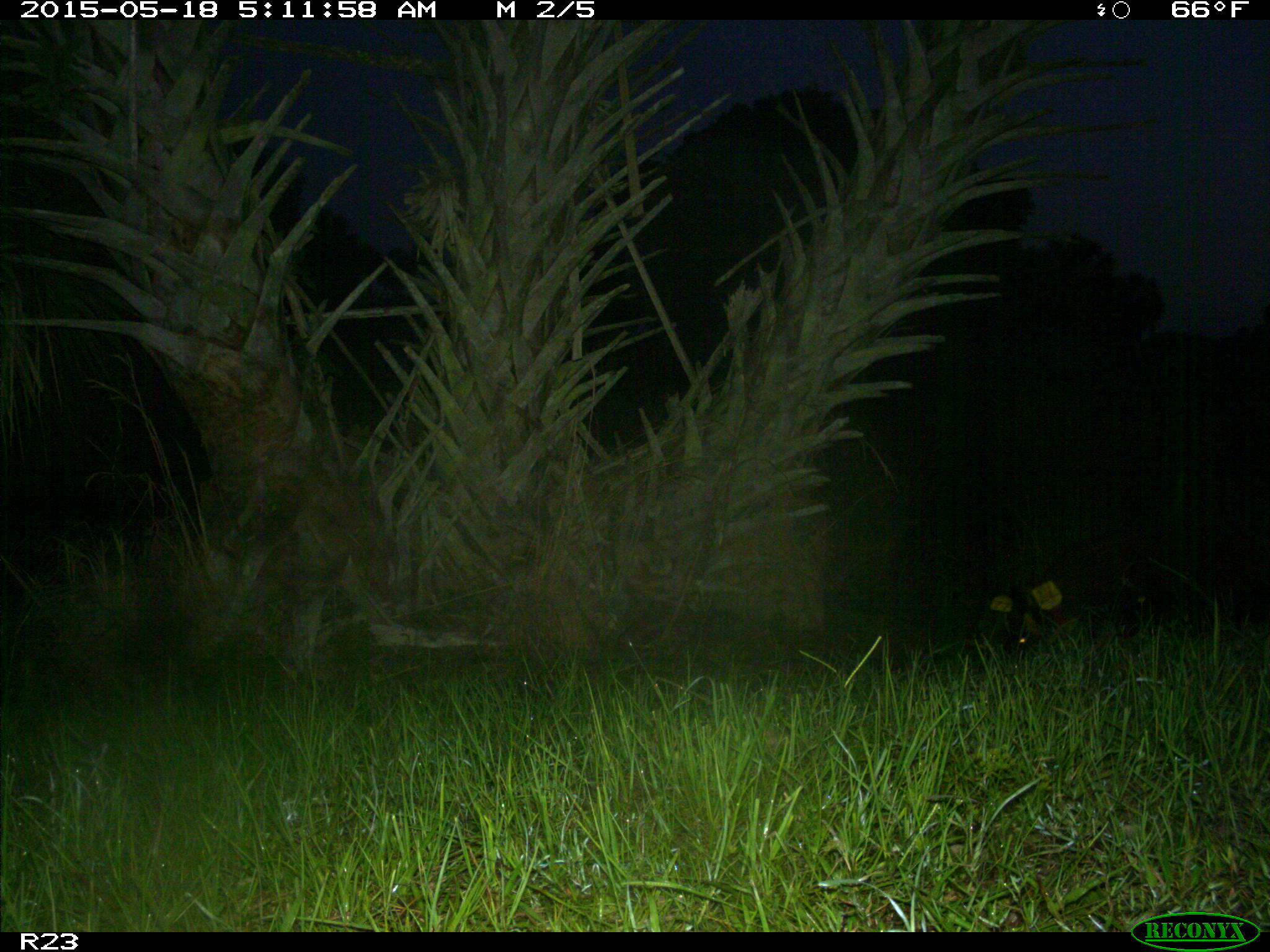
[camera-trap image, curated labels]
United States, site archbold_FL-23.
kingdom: Animalia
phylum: Chordata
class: Mammalia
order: Artiodactyla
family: Bovidae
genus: Bos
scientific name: Bos taurus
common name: domestic cow